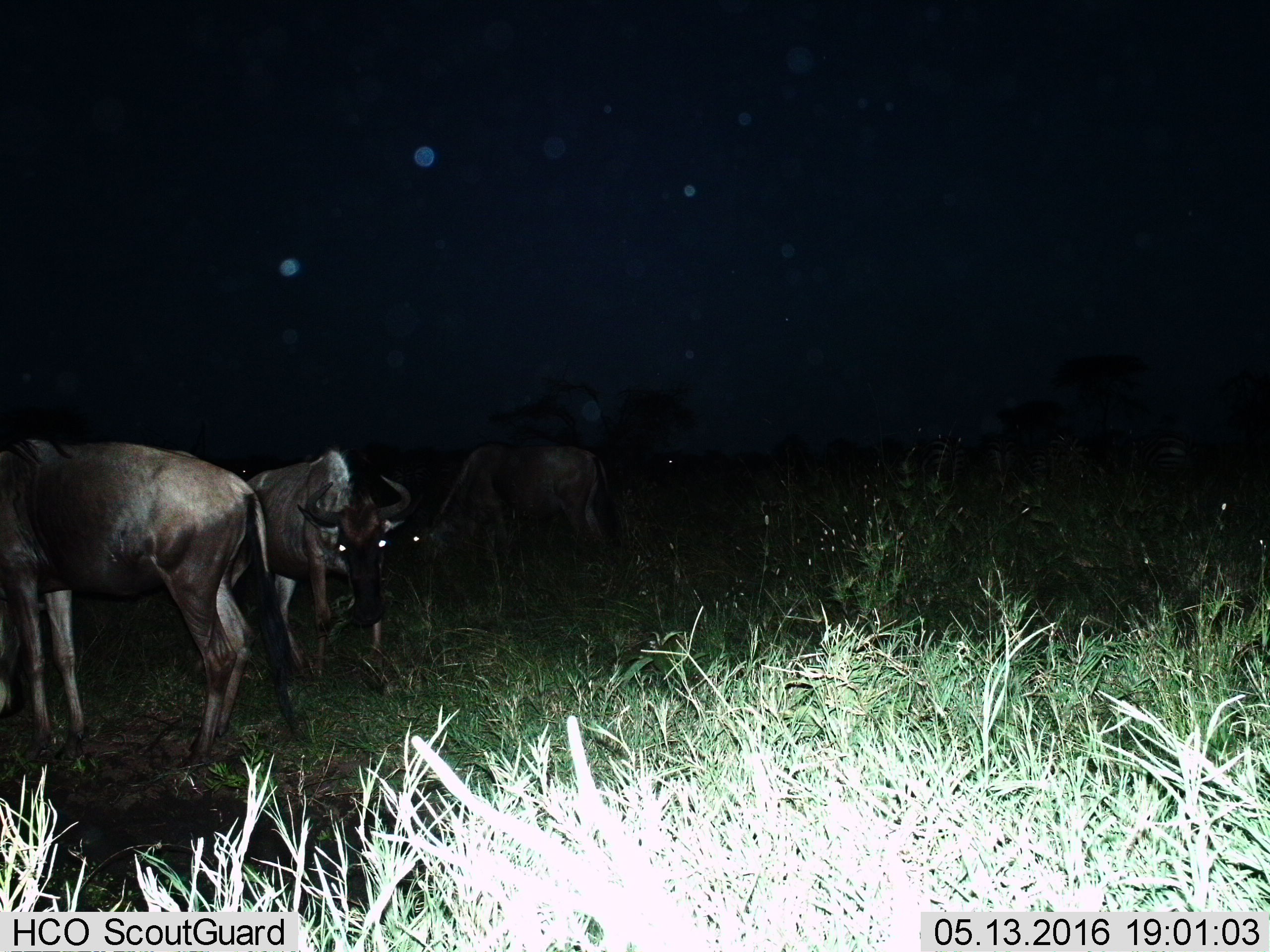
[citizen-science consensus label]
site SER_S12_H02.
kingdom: Animalia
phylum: Chordata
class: Mammalia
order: Artiodactyla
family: Bovidae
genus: Connochaetes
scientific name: Connochaetes taurinus taurinus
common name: blue wildebeest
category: wildebeestblue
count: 3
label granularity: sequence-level